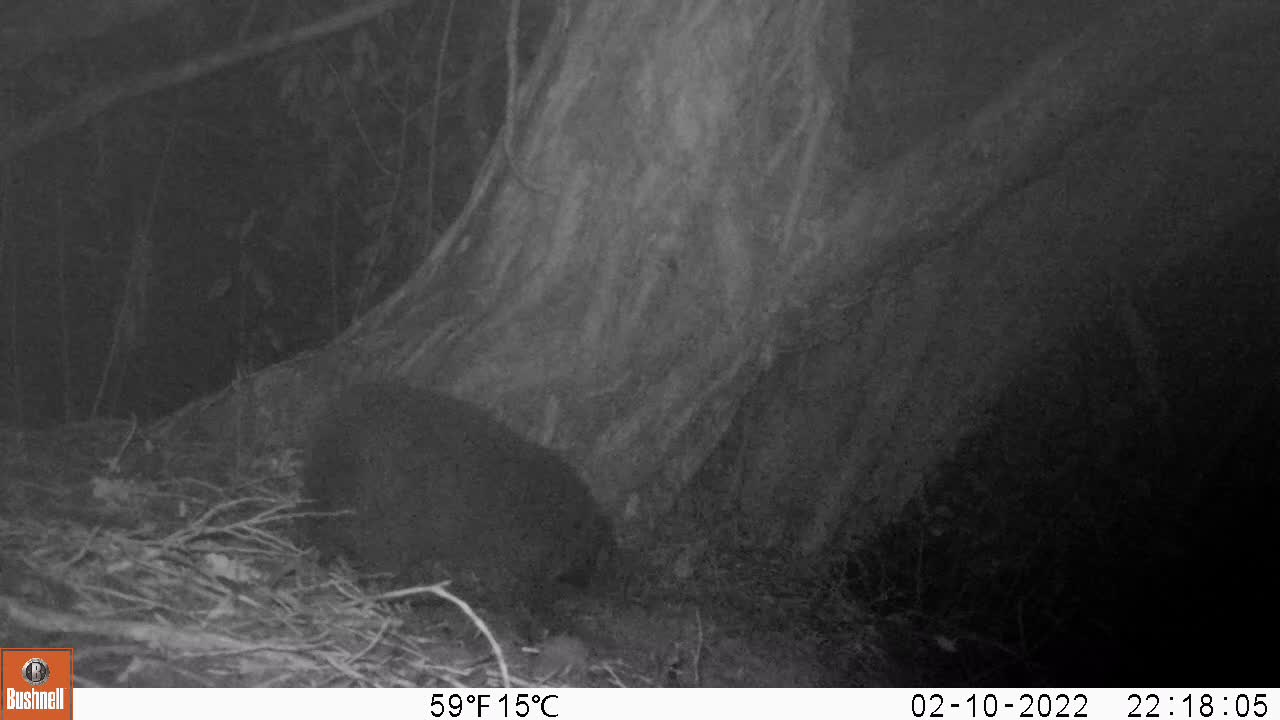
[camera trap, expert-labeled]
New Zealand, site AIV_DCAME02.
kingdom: Animalia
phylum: Chordata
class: Mammalia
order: Carnivora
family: Felidae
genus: Felis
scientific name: Felis catus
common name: domestic cat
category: cat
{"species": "cat (domestic cat) (Felis catus)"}